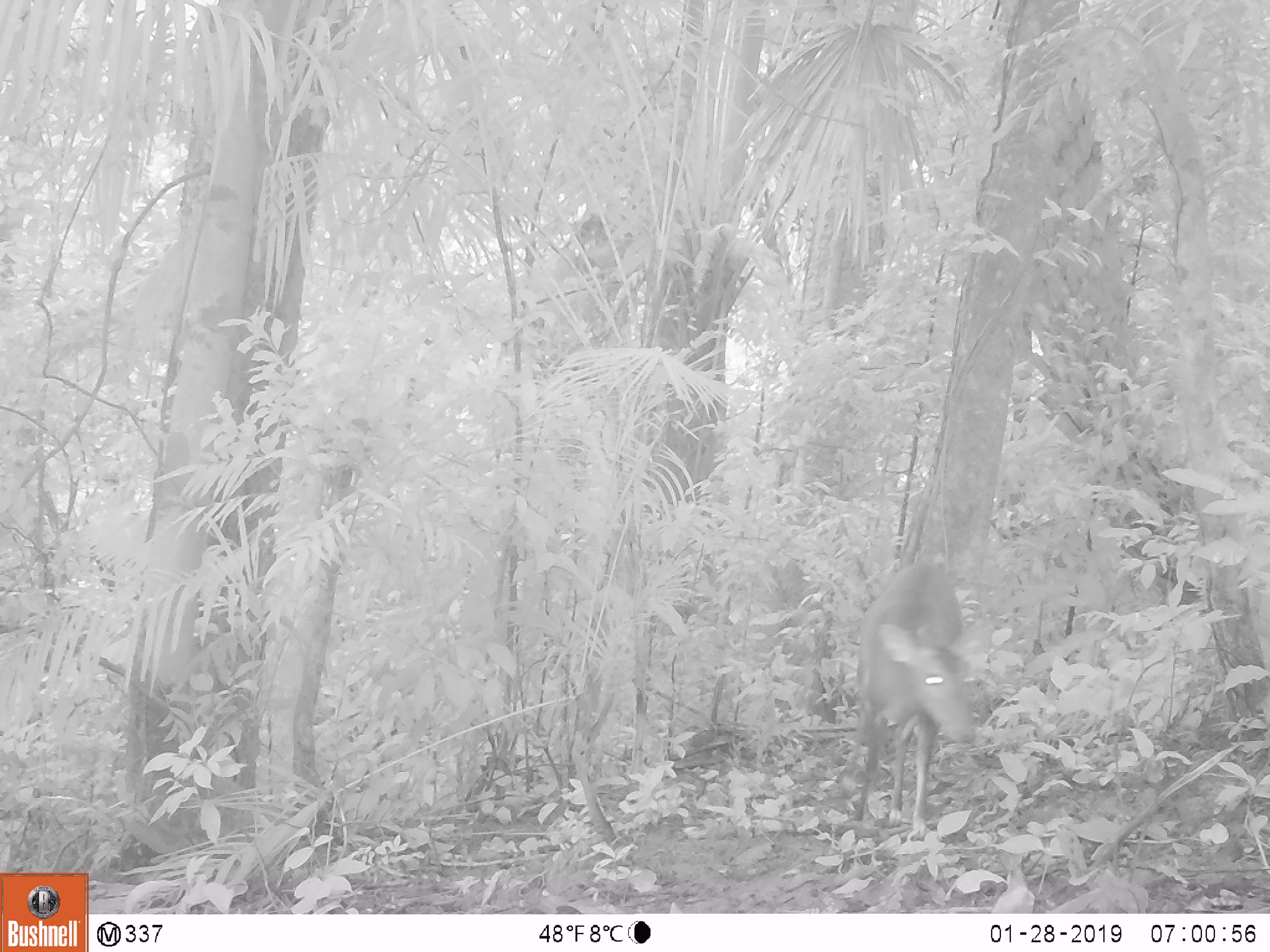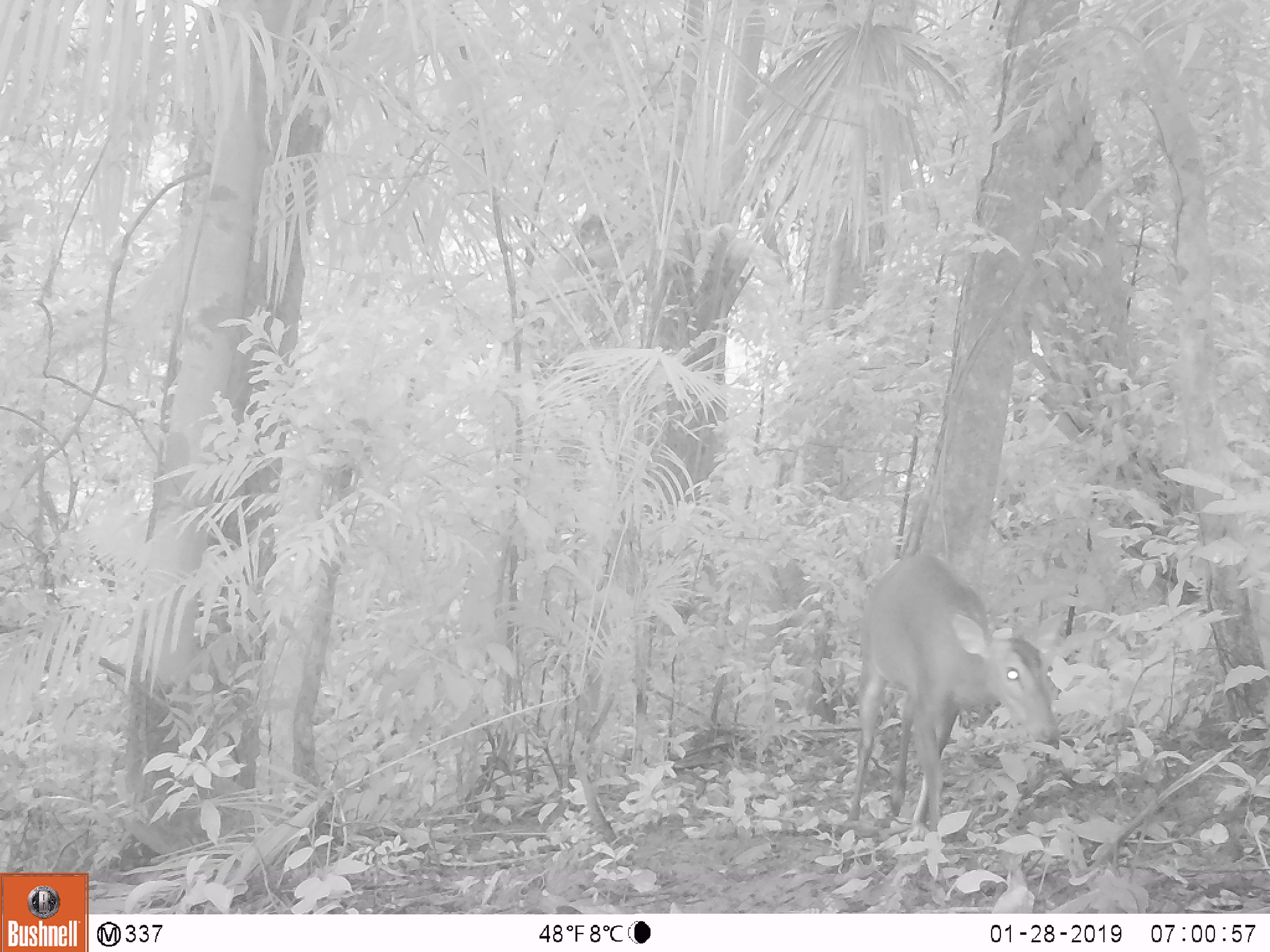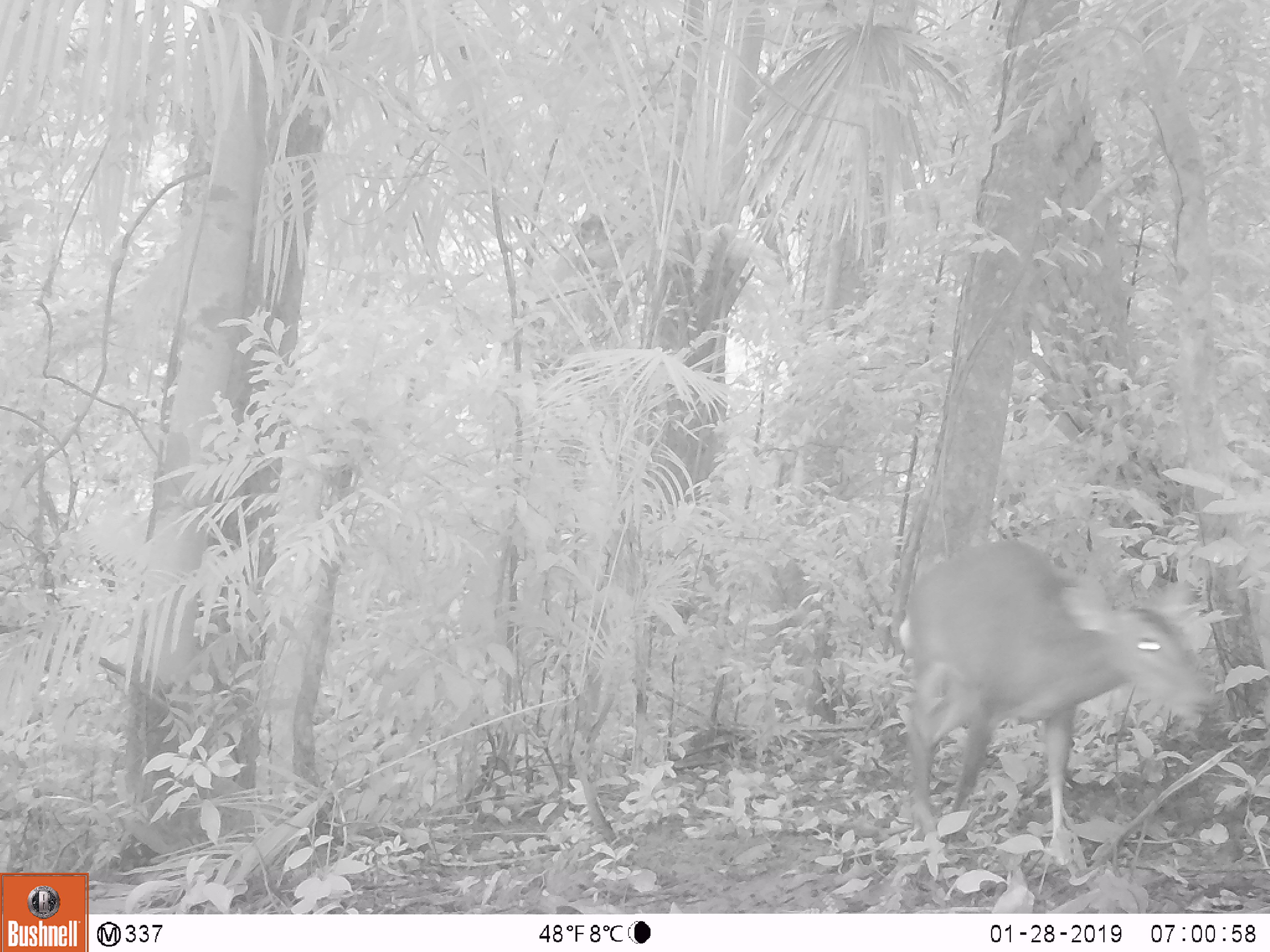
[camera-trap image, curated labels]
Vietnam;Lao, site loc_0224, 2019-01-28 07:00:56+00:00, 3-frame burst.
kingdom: Animalia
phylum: Chordata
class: Mammalia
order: Artiodactyla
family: Cervidae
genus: Muntiacus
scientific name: Muntiacus vuquangensis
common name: large-antlered muntjac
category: large antlered muntjac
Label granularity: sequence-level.